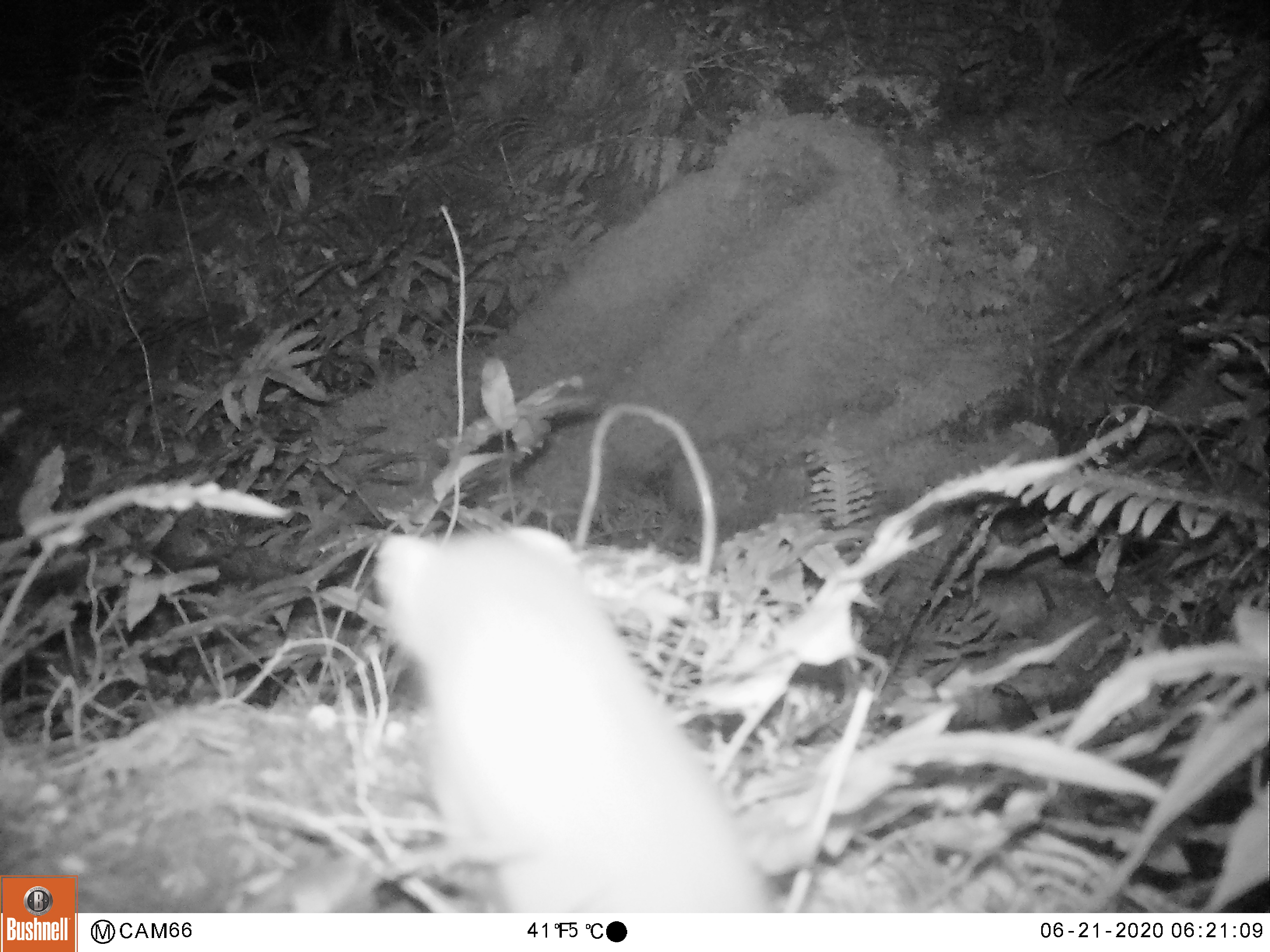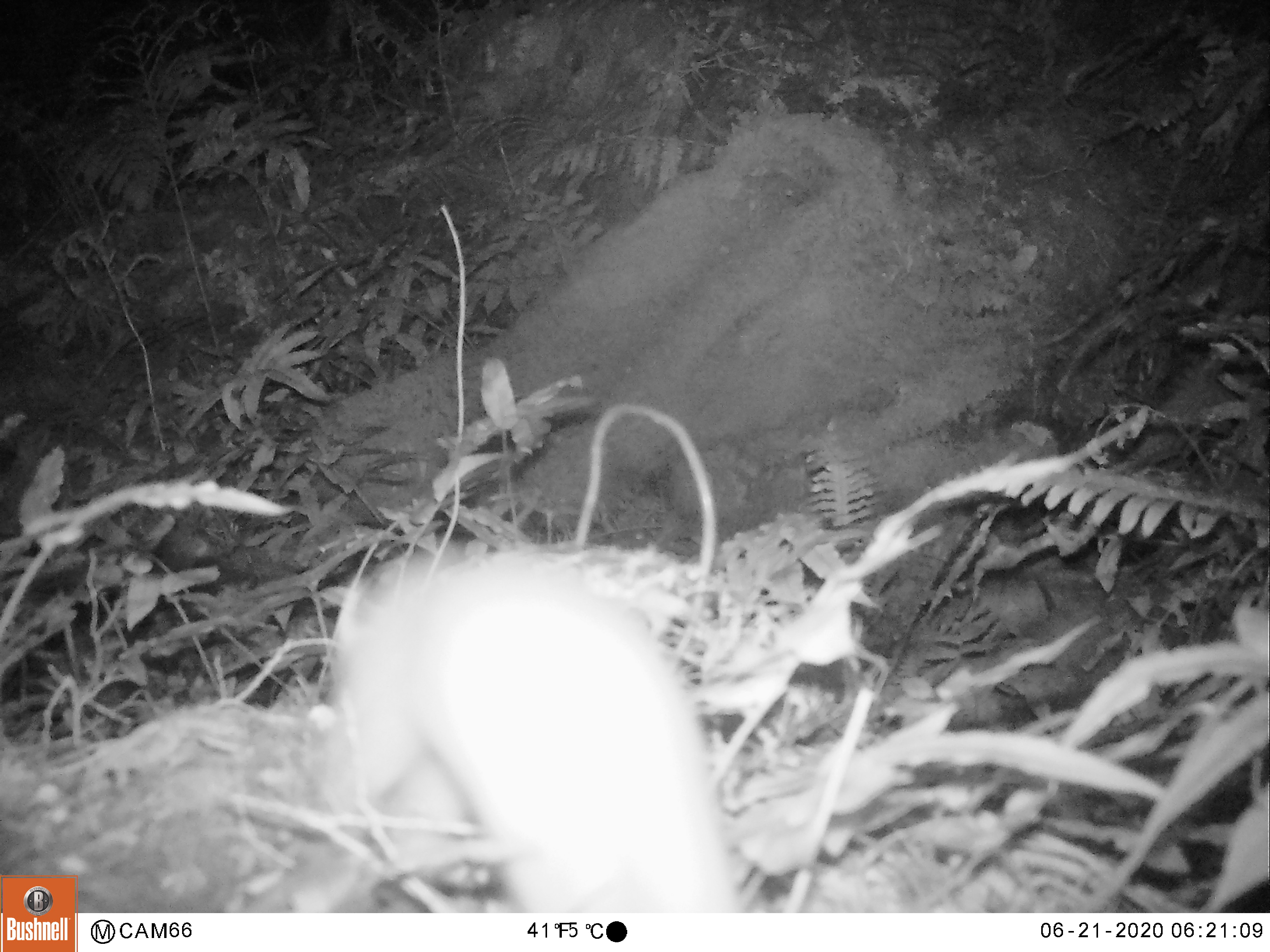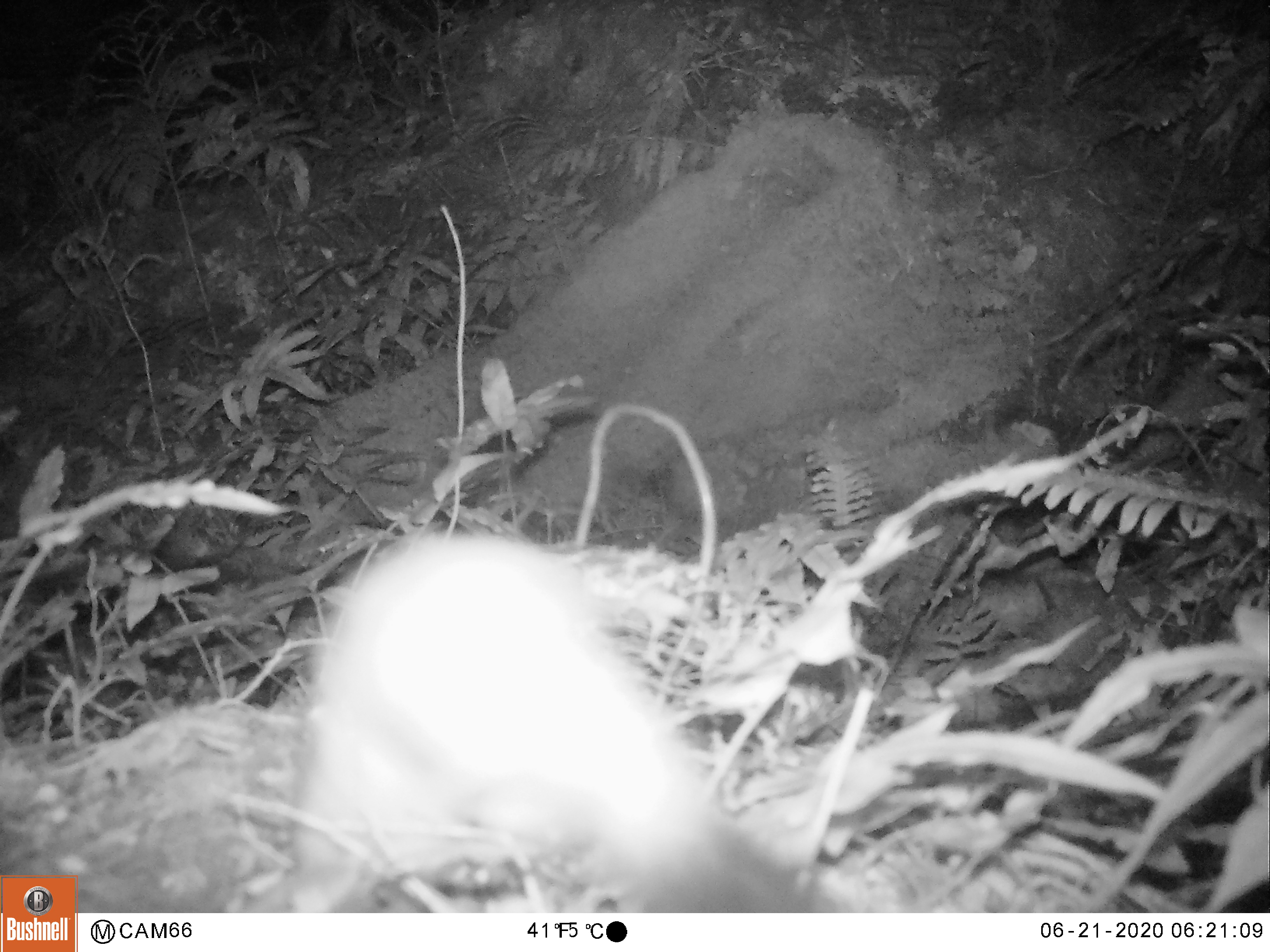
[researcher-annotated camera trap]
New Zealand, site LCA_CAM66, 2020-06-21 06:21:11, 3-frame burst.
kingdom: Animalia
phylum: Chordata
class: Mammalia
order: Carnivora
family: Mustelidae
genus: Mustela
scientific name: Mustela erminea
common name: stoat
Stoat (Mustela erminea).